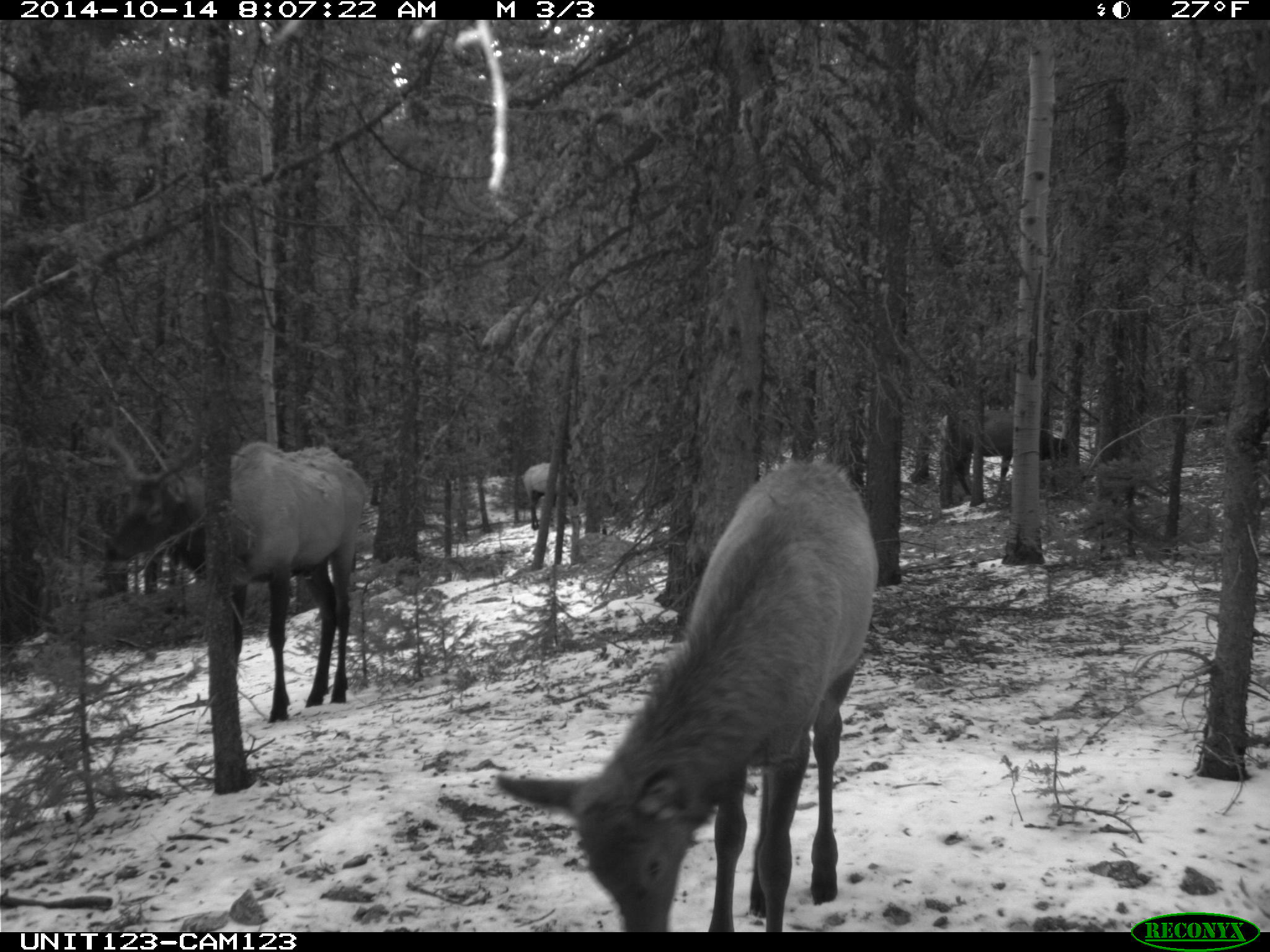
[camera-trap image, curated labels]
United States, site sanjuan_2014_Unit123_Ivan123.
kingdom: Animalia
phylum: Chordata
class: Mammalia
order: Artiodactyla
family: Cervidae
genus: Cervus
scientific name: Cervus elaphus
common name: red deer